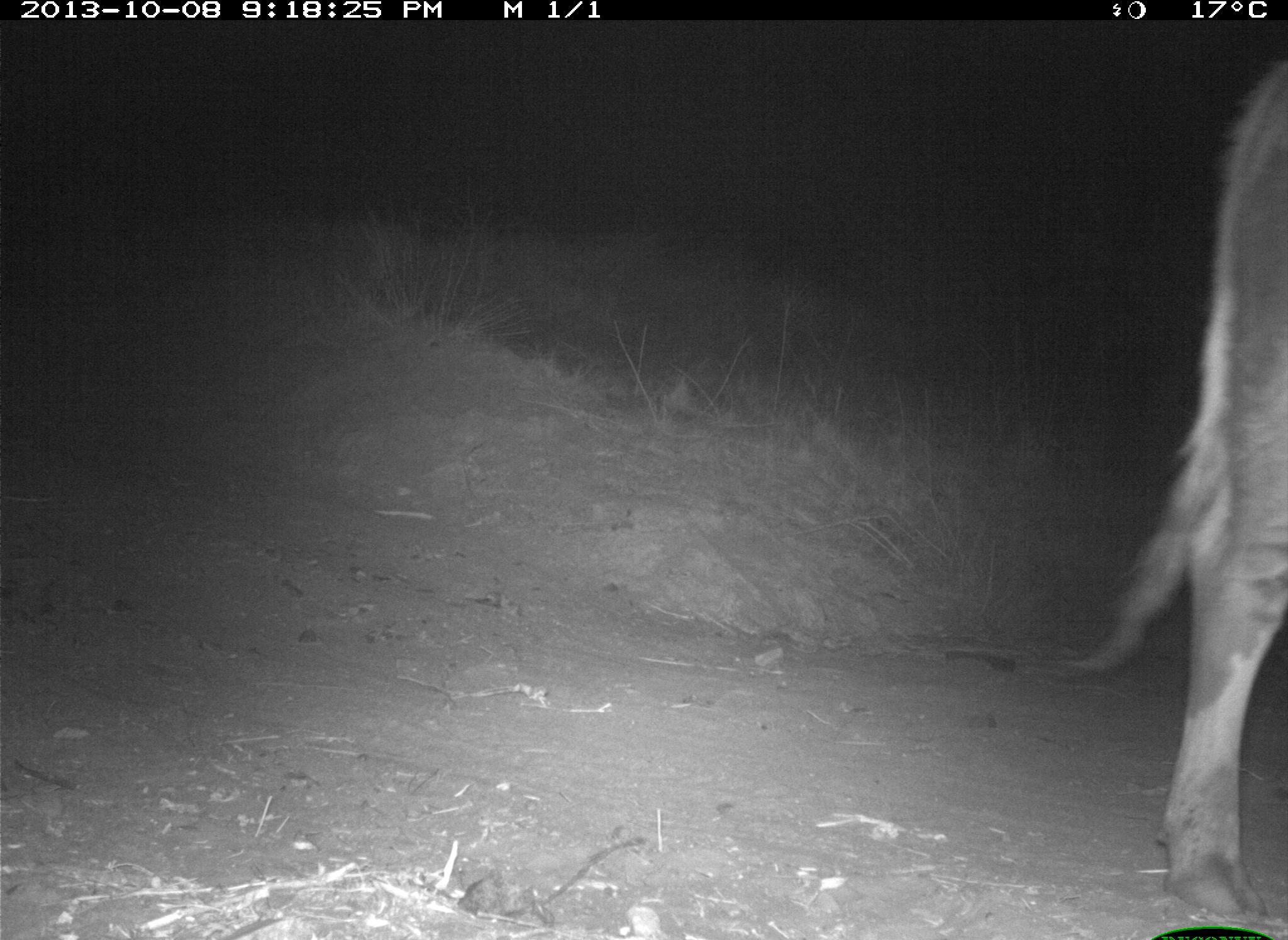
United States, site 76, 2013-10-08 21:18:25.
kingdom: Animalia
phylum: Chordata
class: Mammalia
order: Artiodactyla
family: Bovidae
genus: Bos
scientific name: Bos taurus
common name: cow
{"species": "cow (Bos taurus)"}